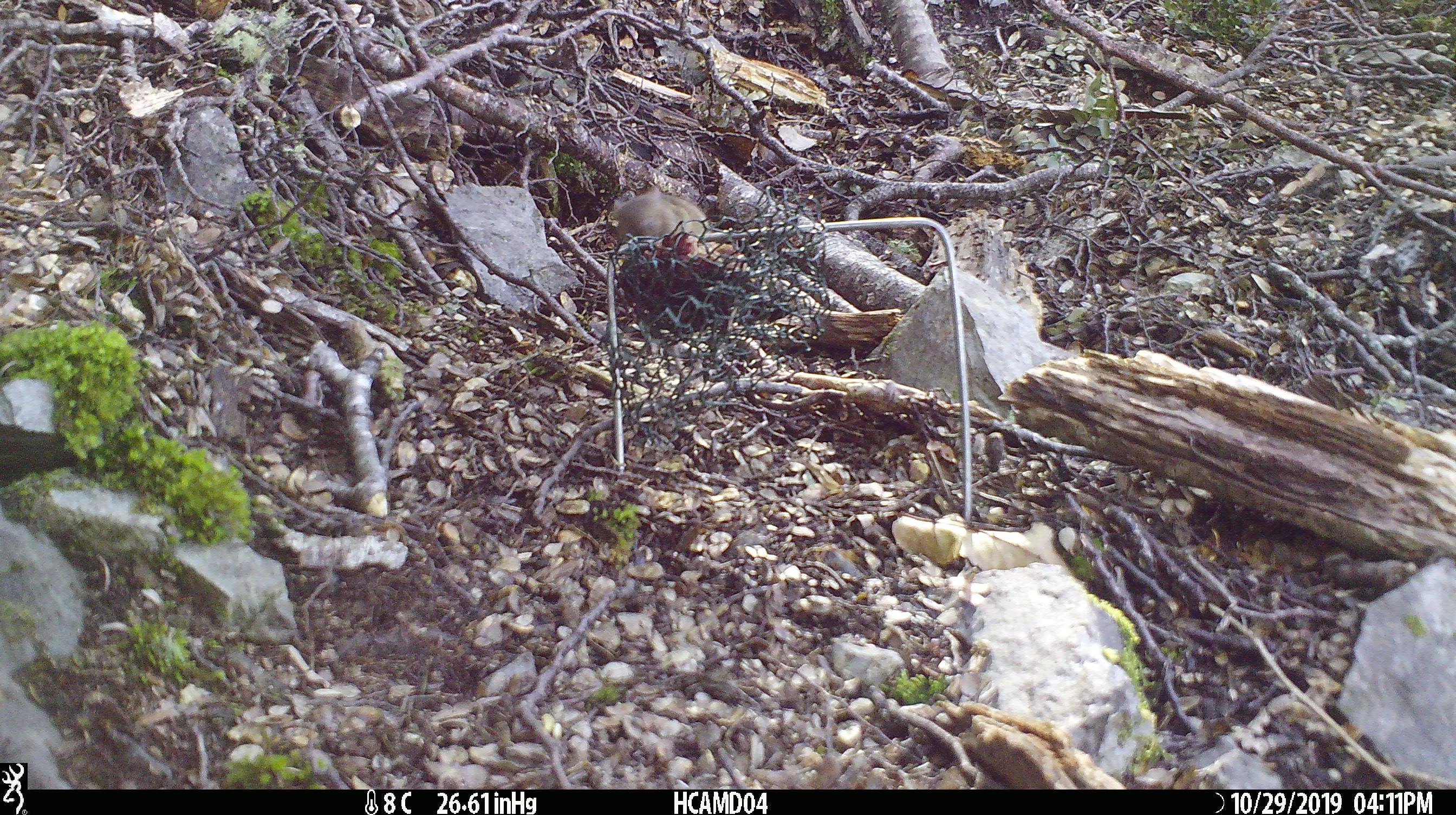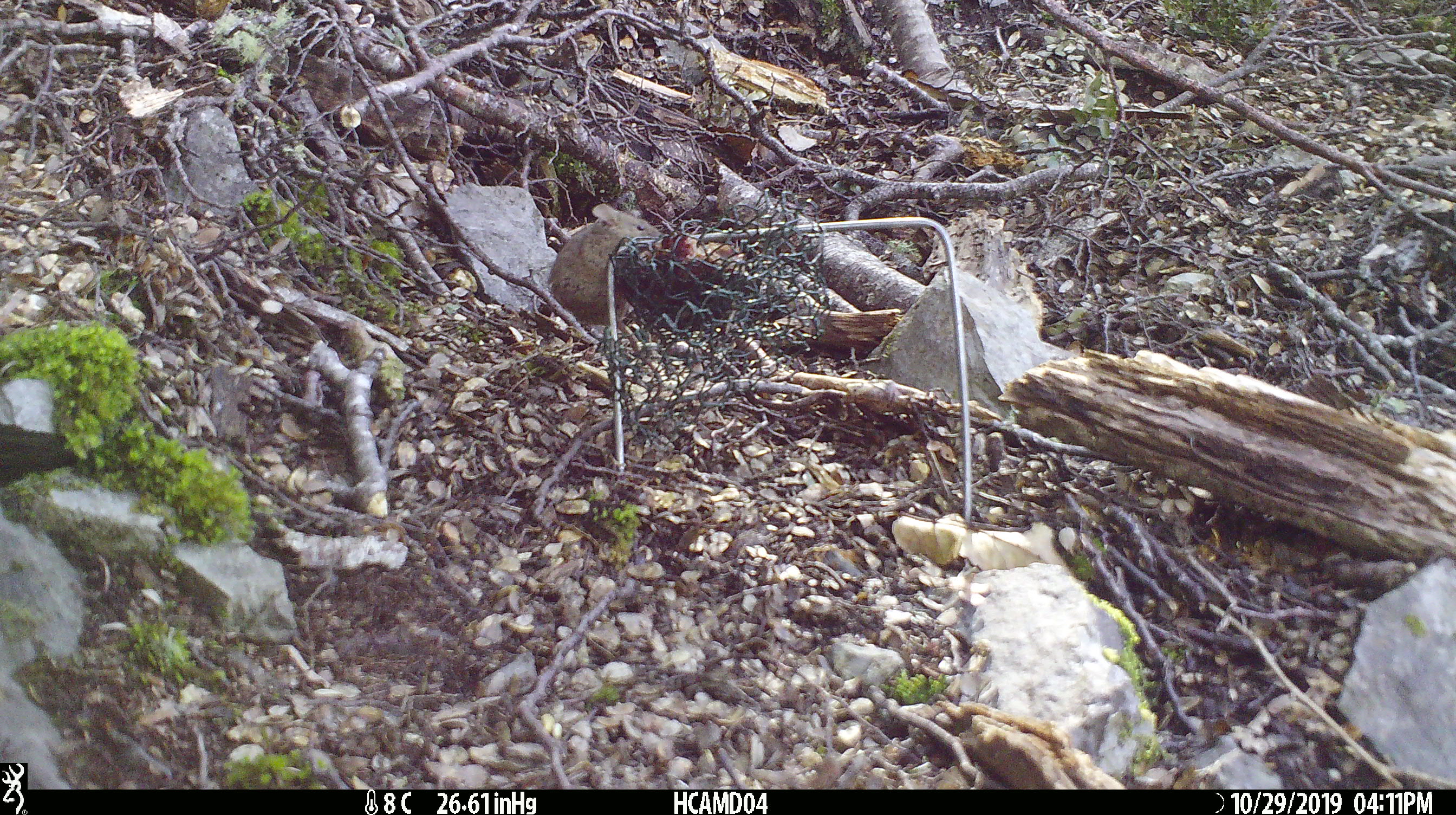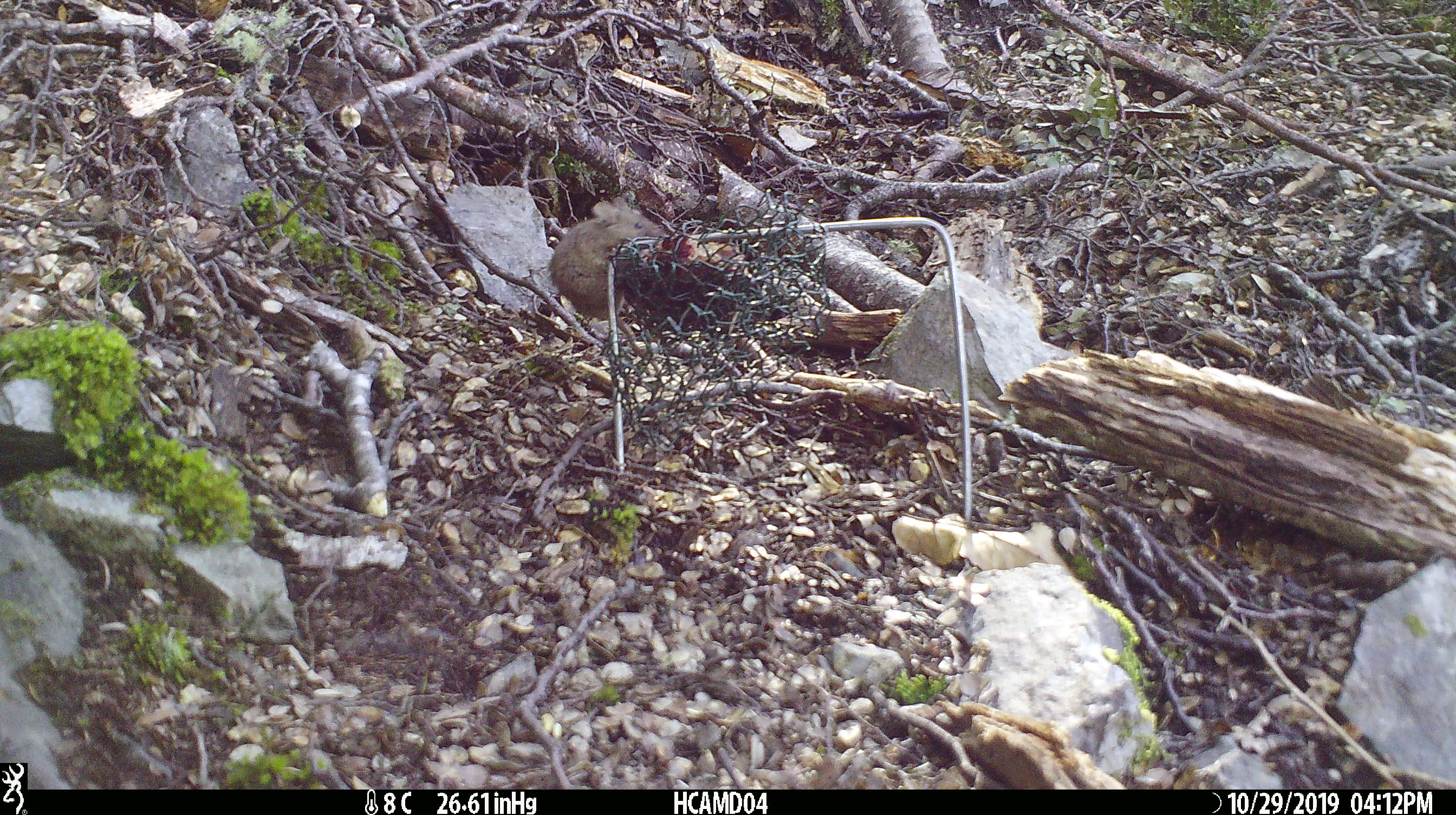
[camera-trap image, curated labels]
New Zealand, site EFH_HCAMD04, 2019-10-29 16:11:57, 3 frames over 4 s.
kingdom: Animalia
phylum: Chordata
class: Mammalia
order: Rodentia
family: Muridae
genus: Mus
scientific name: Mus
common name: mouse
Mouse (Mus).